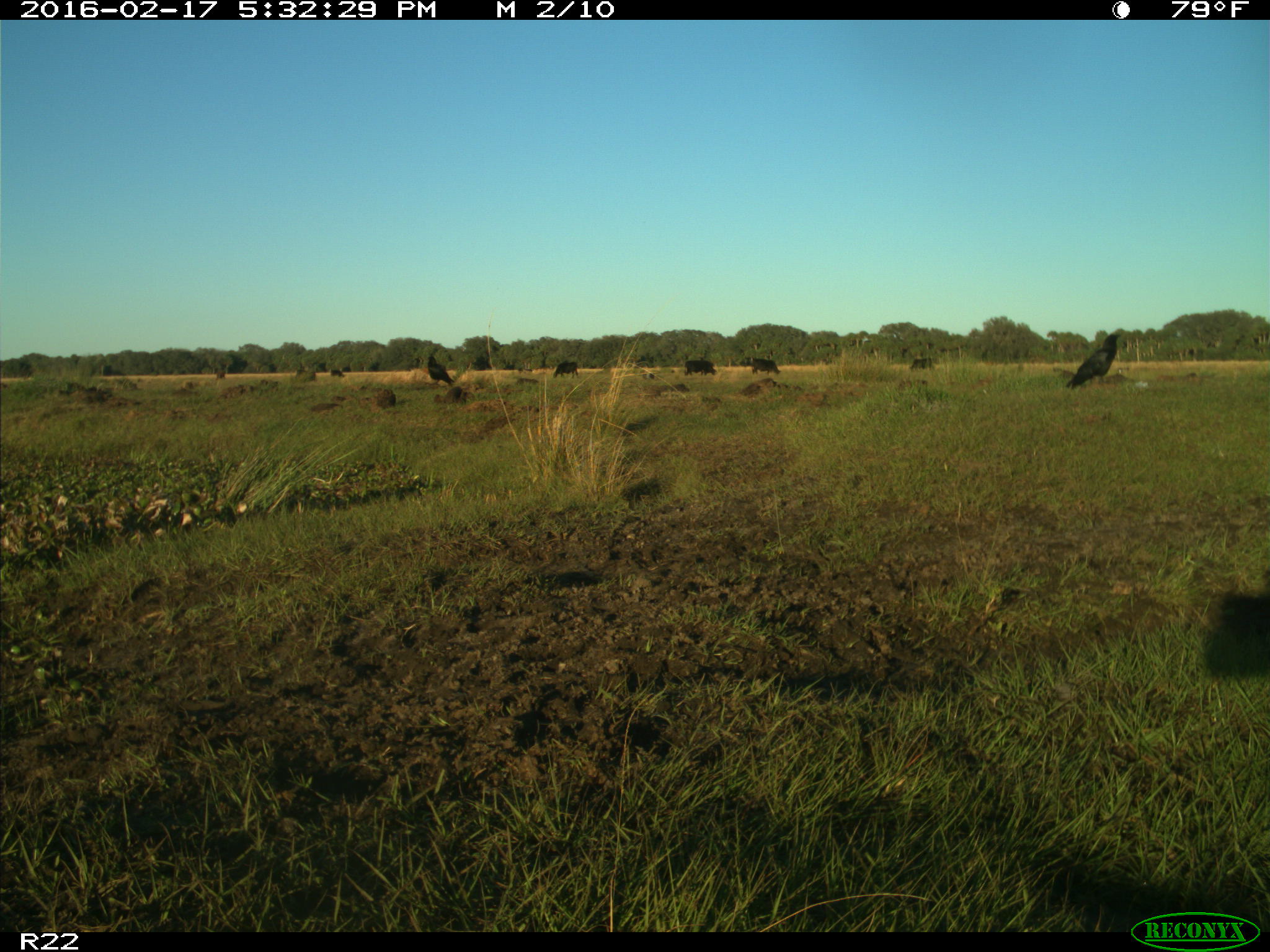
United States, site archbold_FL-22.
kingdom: Animalia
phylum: Chordata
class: Mammalia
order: Artiodactyla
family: Bovidae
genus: Bos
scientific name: Bos taurus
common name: domestic cow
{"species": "Bos taurus (domestic cow)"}